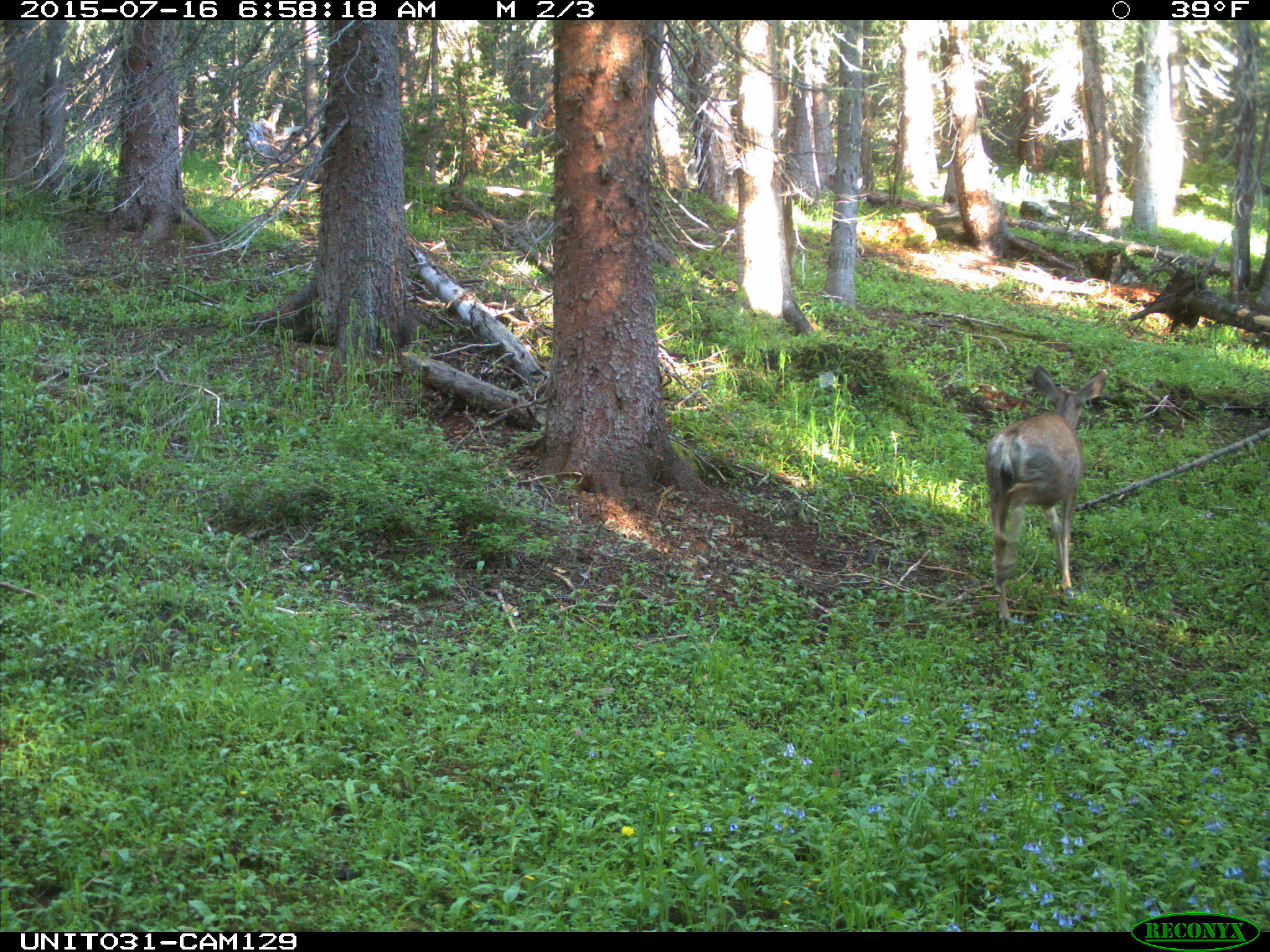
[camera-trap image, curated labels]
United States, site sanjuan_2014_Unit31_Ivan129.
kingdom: Animalia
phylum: Chordata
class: Mammalia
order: Artiodactyla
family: Cervidae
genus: Odocoileus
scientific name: Odocoileus hemionus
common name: mule deer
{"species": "Odocoileus hemionus (mule deer)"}